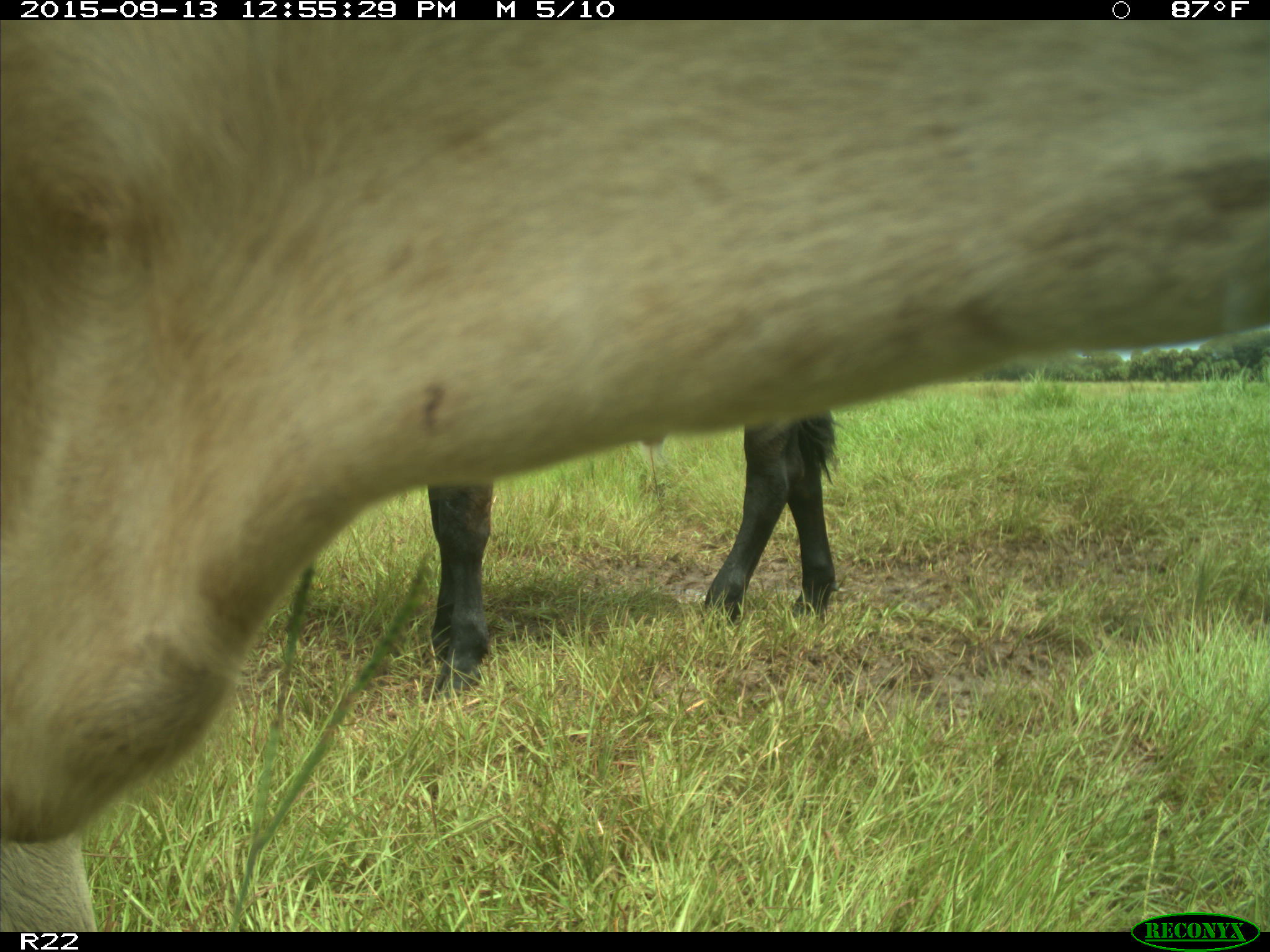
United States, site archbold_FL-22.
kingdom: Animalia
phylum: Chordata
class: Mammalia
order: Artiodactyla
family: Bovidae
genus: Bos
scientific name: Bos taurus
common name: domestic cow